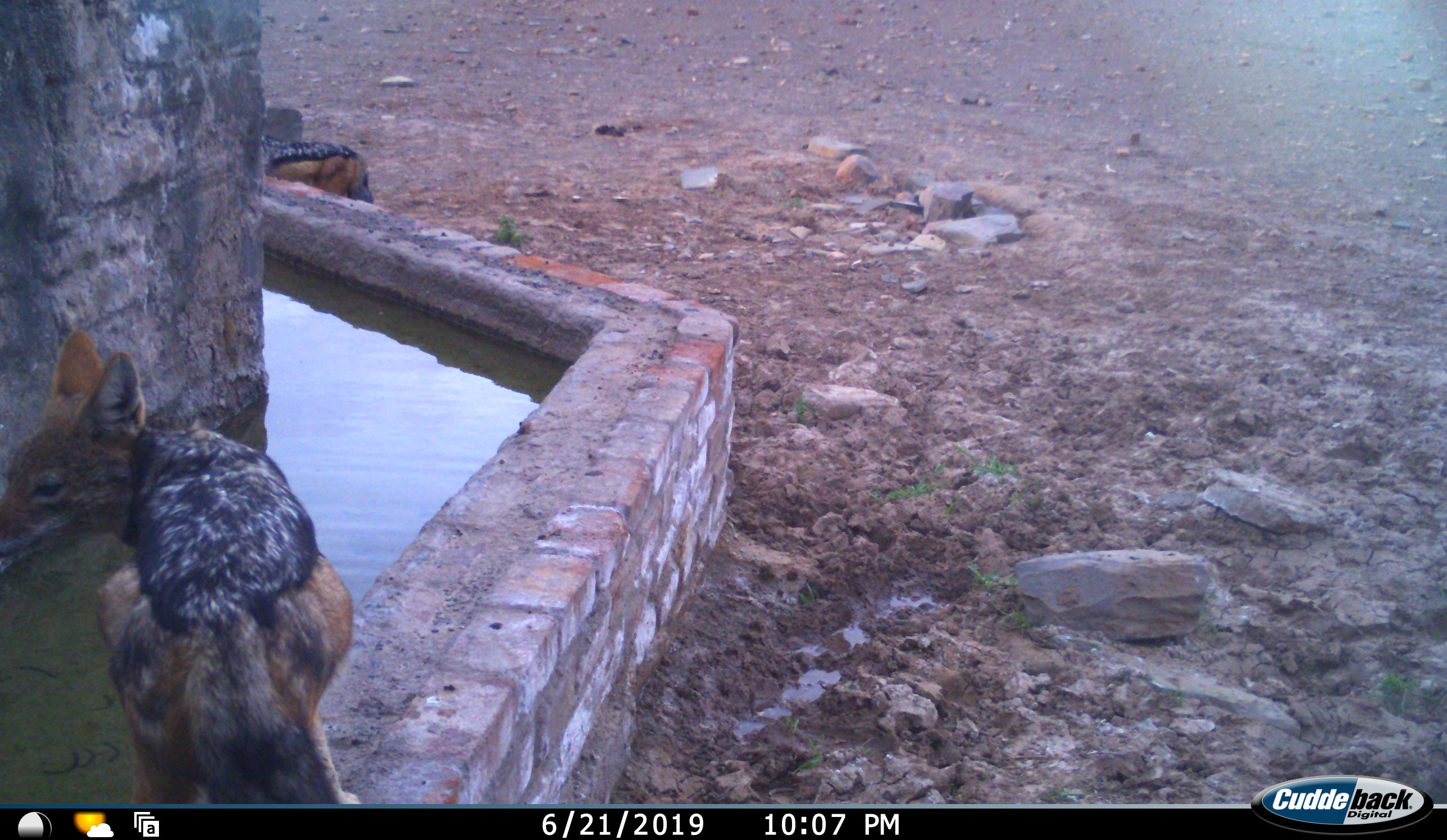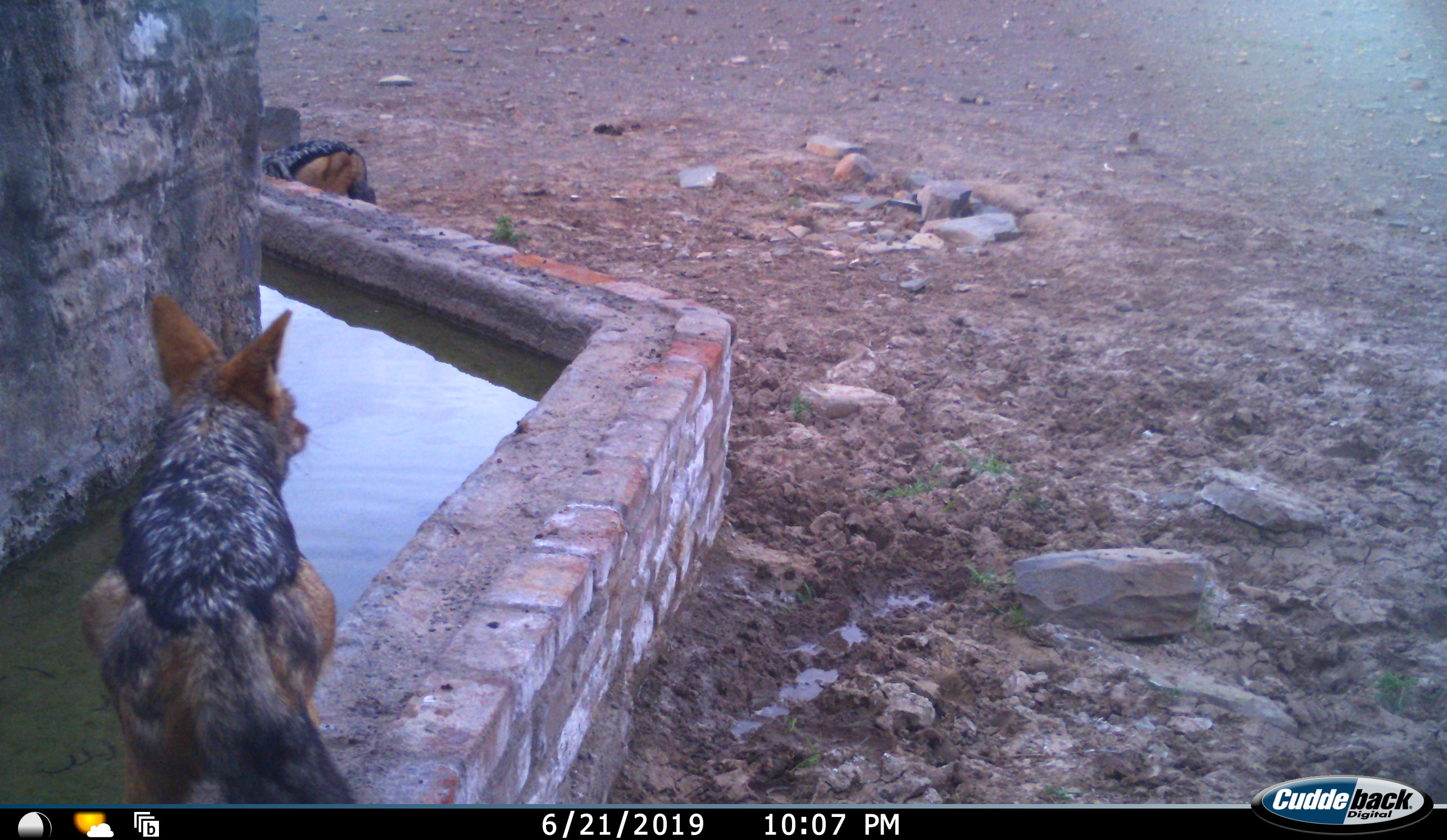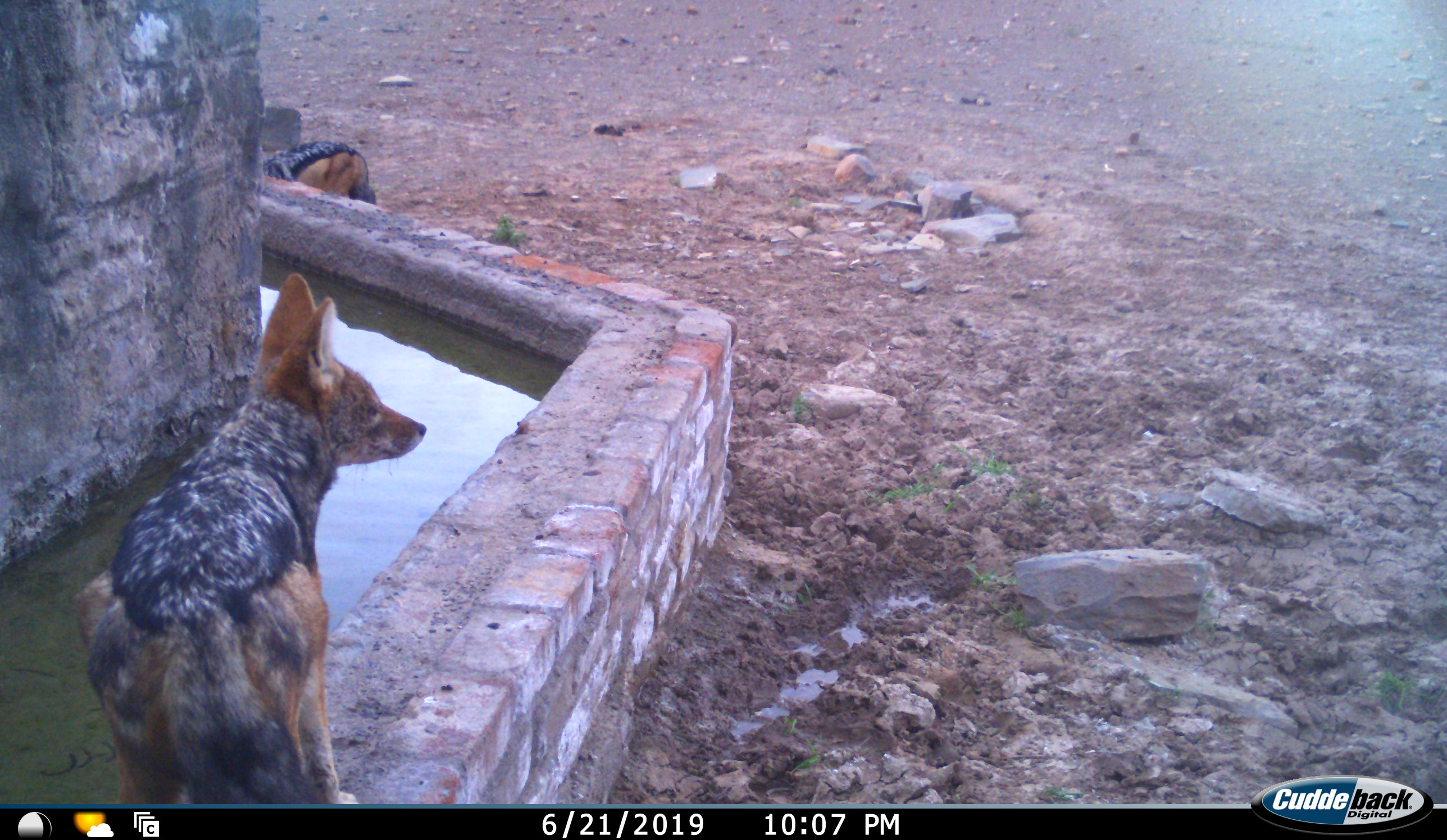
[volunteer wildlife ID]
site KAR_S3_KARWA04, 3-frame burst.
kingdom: Animalia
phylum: Chordata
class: Mammalia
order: Carnivora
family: Canidae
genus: Lupulella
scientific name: Lupulella mesomelas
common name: black-backed jackal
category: jackalblackbacked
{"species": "jackalblackbacked (black-backed jackal) (Lupulella mesomelas)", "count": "2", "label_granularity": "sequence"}